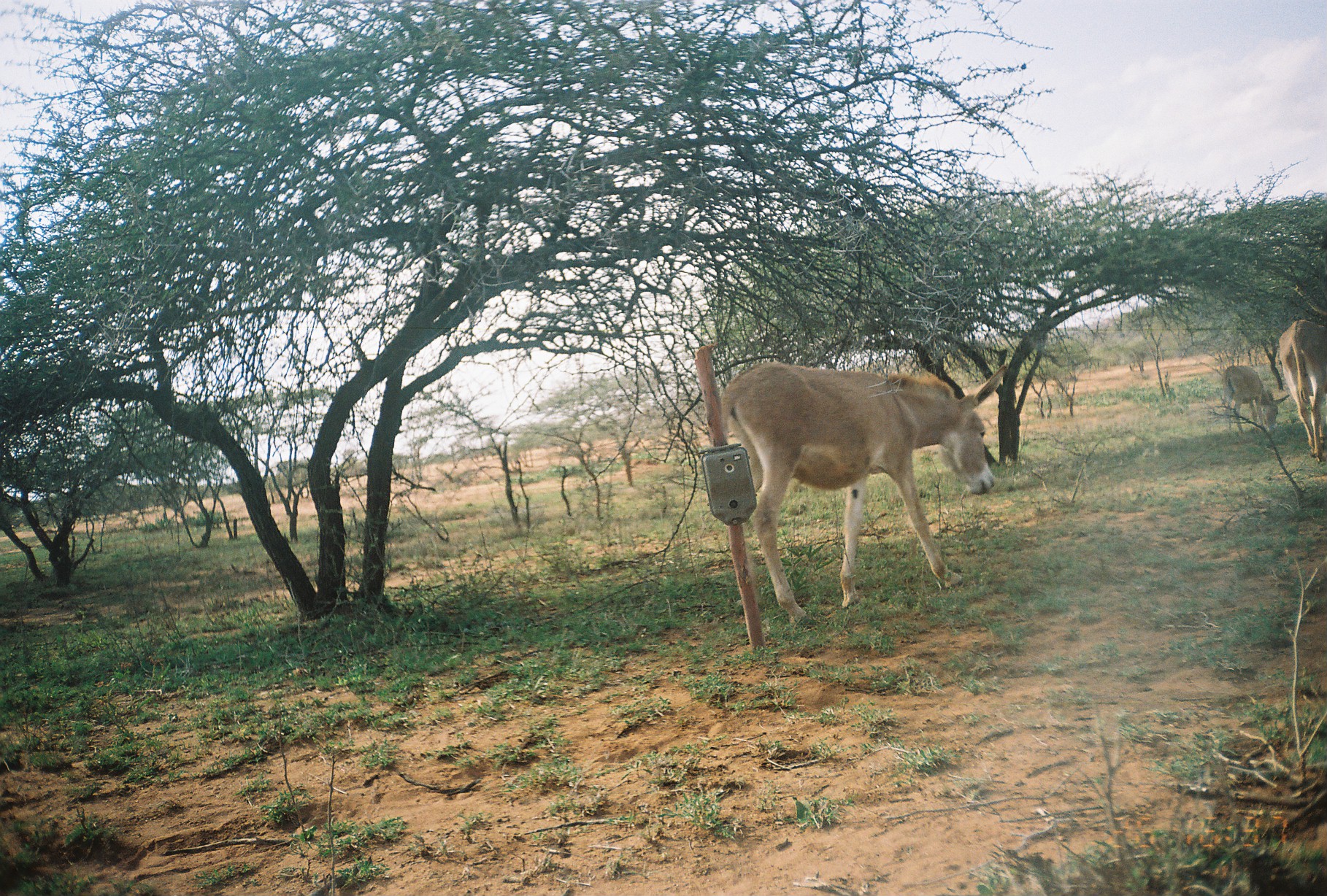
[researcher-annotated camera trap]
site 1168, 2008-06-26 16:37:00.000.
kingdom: Animalia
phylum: Chordata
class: Mammalia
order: Perissodactyla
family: Equidae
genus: Equus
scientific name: Equus africanus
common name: african wild ass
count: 3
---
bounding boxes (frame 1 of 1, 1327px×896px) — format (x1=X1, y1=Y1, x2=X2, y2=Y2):
equus africanus: (x1=718, y1=361, x2=1007, y2=621); (x1=1274, y1=319, x2=1327, y2=462); (x1=1221, y1=365, x2=1289, y2=434)